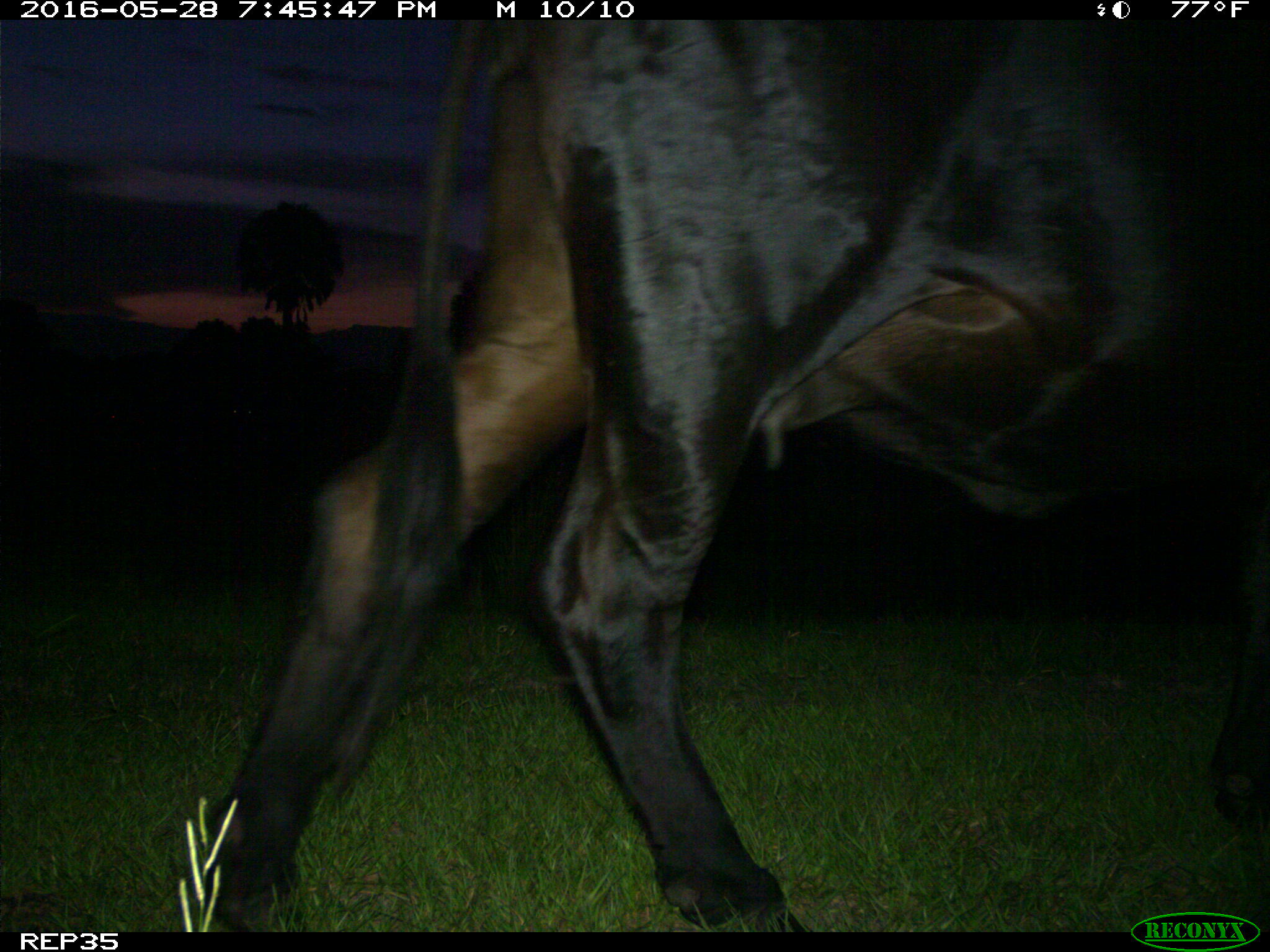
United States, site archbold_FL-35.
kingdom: Animalia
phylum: Chordata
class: Mammalia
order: Artiodactyla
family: Bovidae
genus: Bos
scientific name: Bos taurus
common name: domestic cow